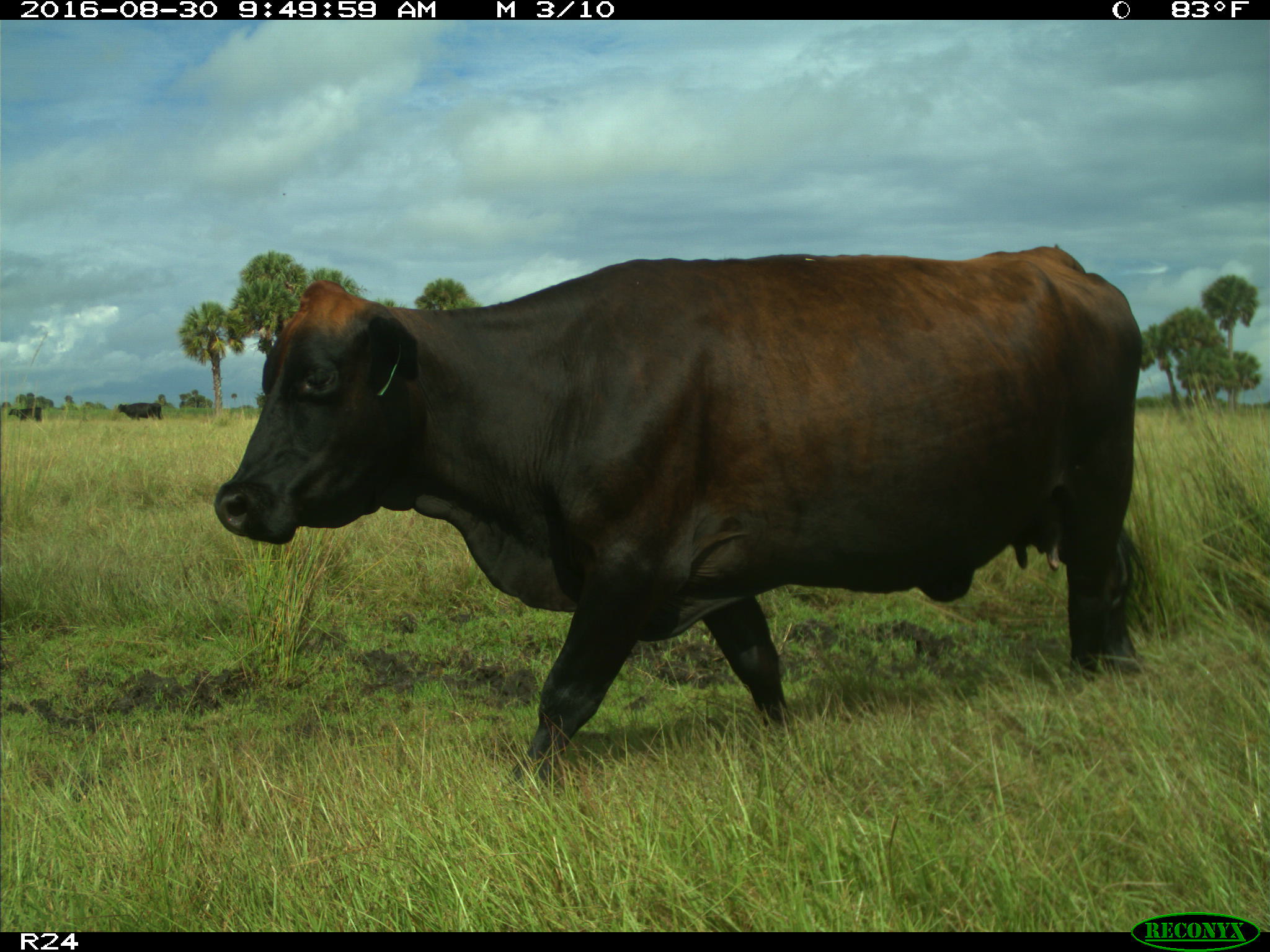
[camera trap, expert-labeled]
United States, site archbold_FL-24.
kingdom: Animalia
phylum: Chordata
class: Mammalia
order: Artiodactyla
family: Bovidae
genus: Bos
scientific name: Bos taurus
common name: domestic cow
Bos taurus (domestic cow).